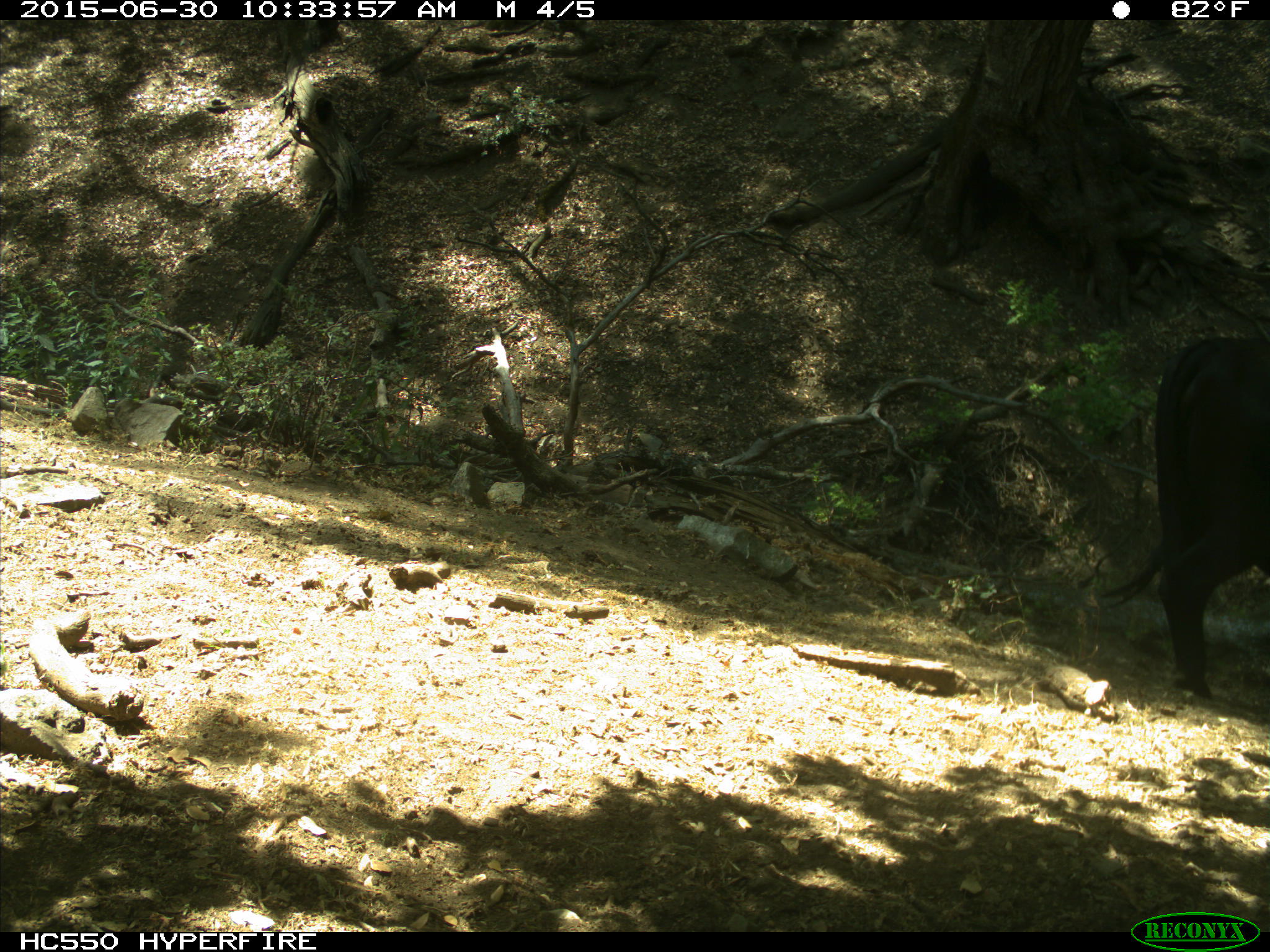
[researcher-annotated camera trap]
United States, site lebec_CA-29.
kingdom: Animalia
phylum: Chordata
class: Mammalia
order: Artiodactyla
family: Bovidae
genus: Bos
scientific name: Bos taurus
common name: domestic cow